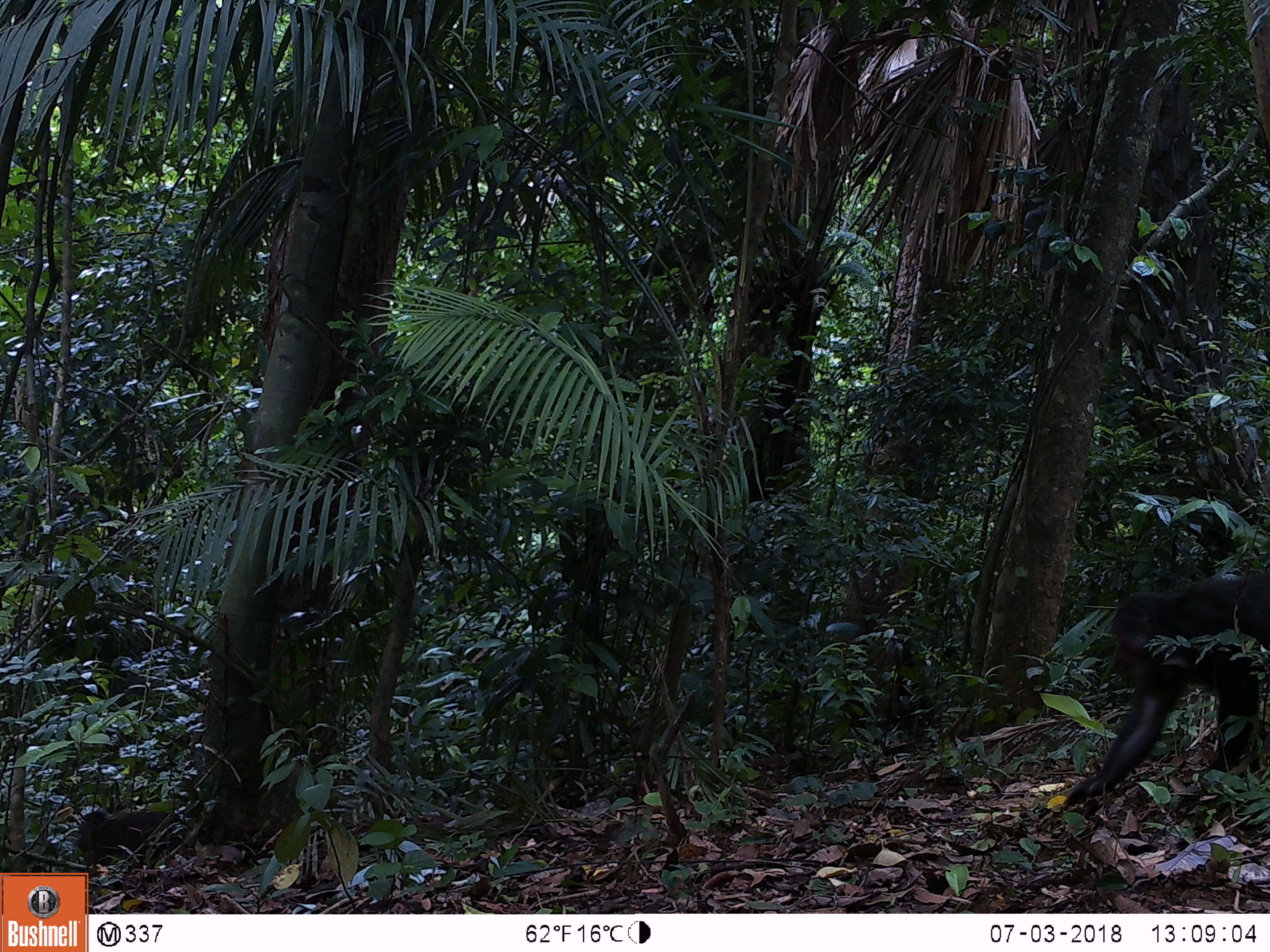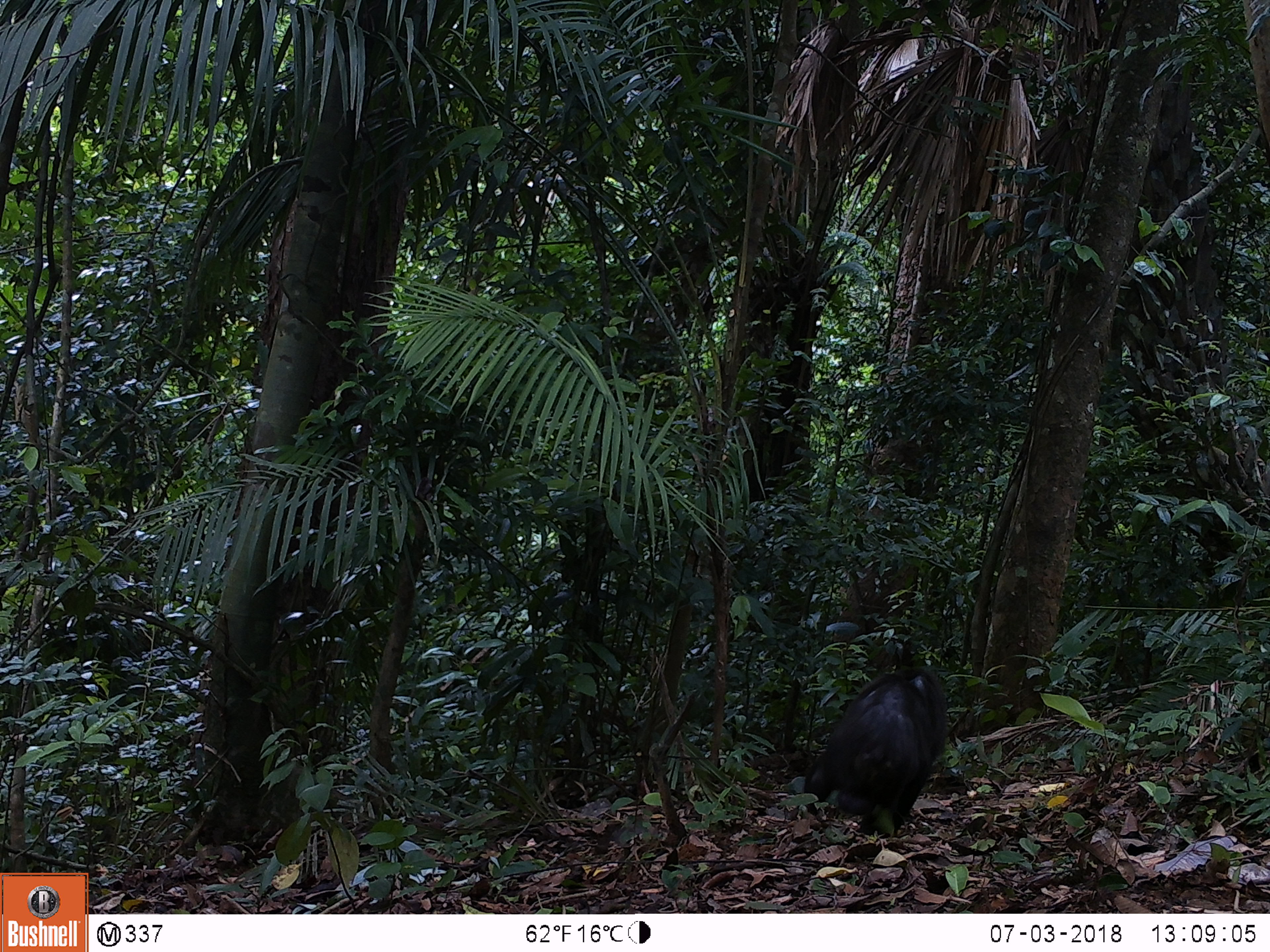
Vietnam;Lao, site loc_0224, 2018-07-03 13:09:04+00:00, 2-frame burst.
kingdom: Animalia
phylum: Chordata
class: Mammalia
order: Primates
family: Cercopithecidae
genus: Macaca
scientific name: Macaca arctoides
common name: stump-tailed macaque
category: stump tailed macaque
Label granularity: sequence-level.